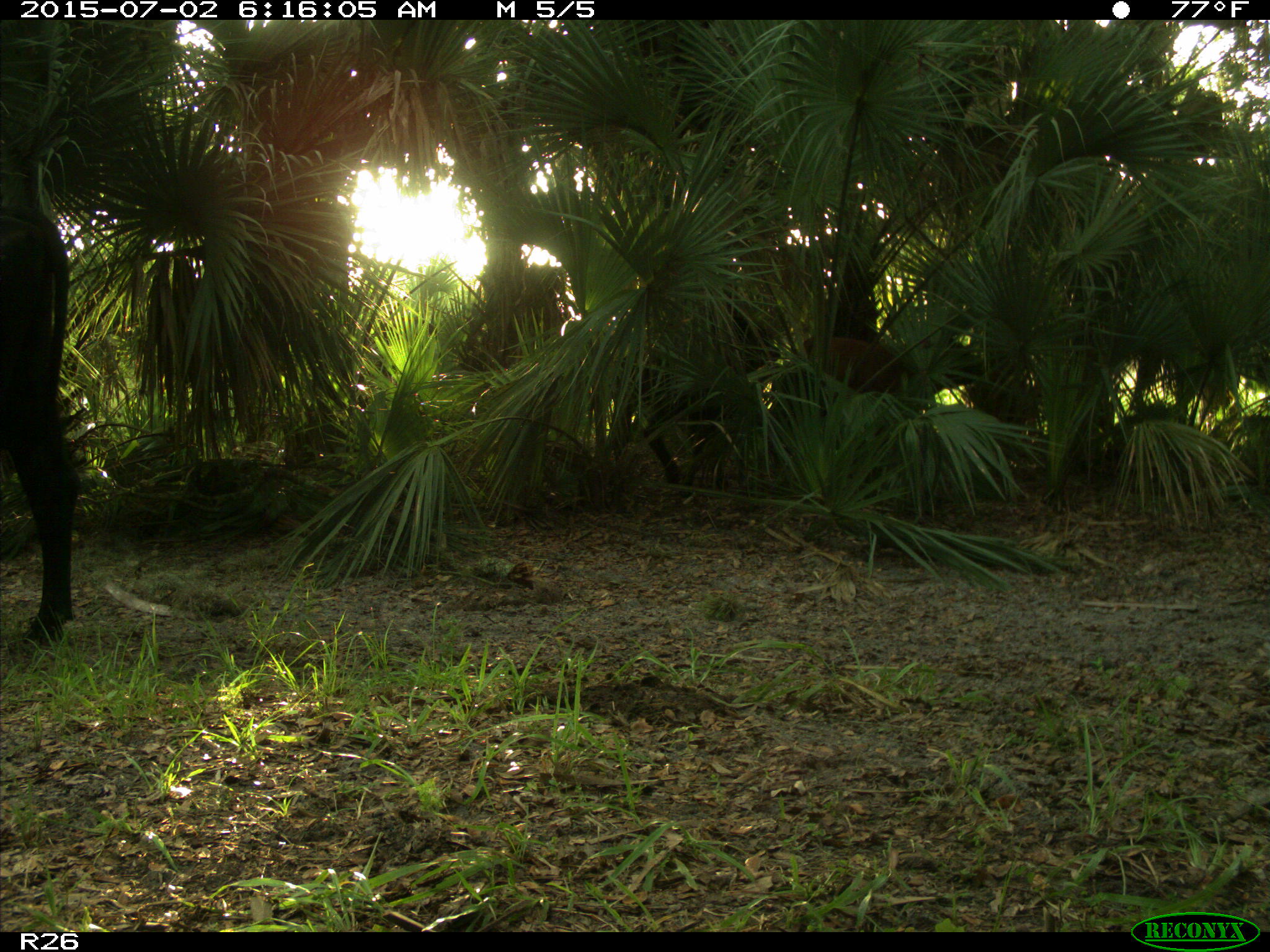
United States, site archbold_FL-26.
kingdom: Animalia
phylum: Chordata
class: Mammalia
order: Artiodactyla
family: Bovidae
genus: Bos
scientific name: Bos taurus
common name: domestic cow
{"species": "Bos taurus (domestic cow)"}